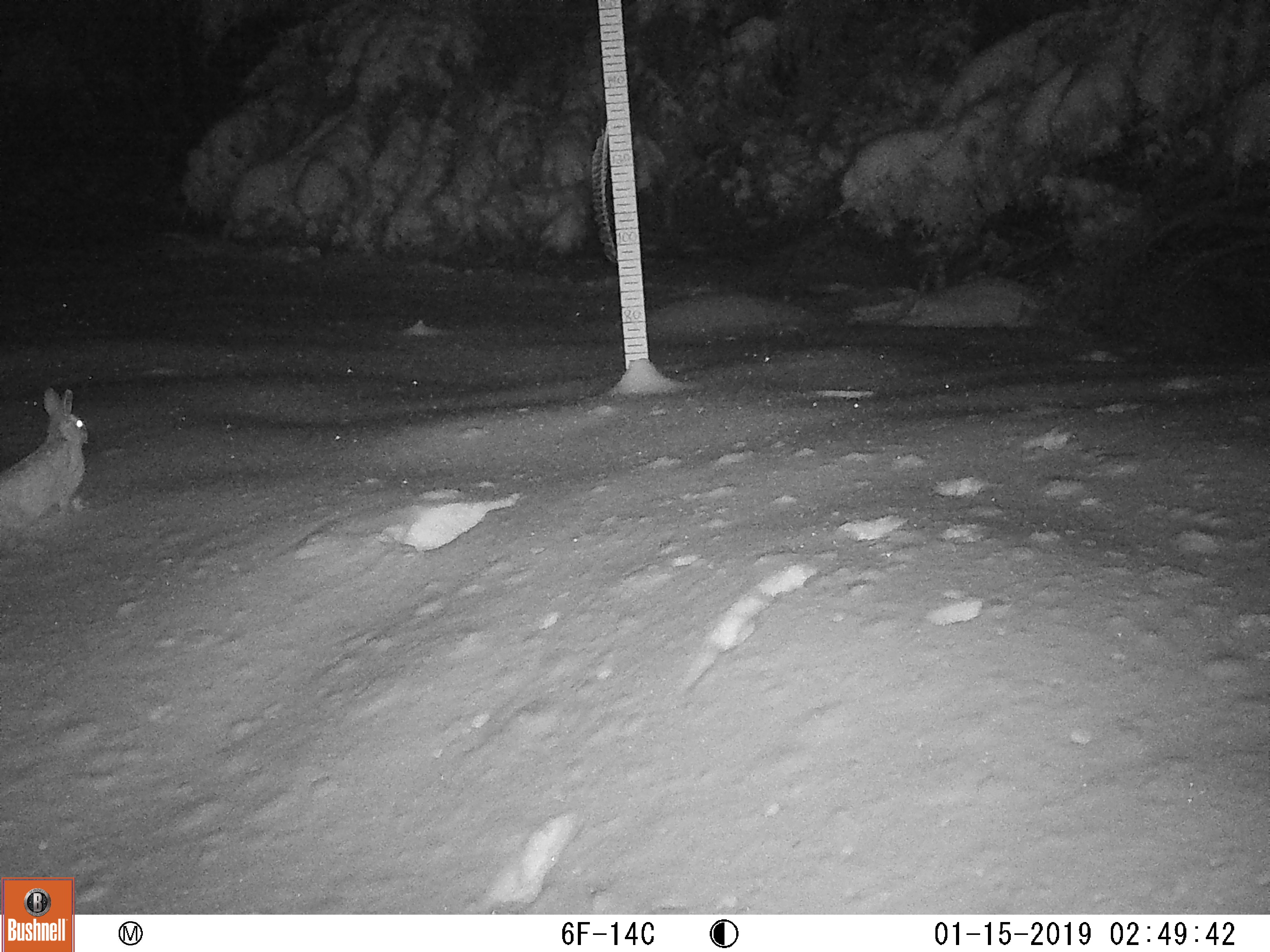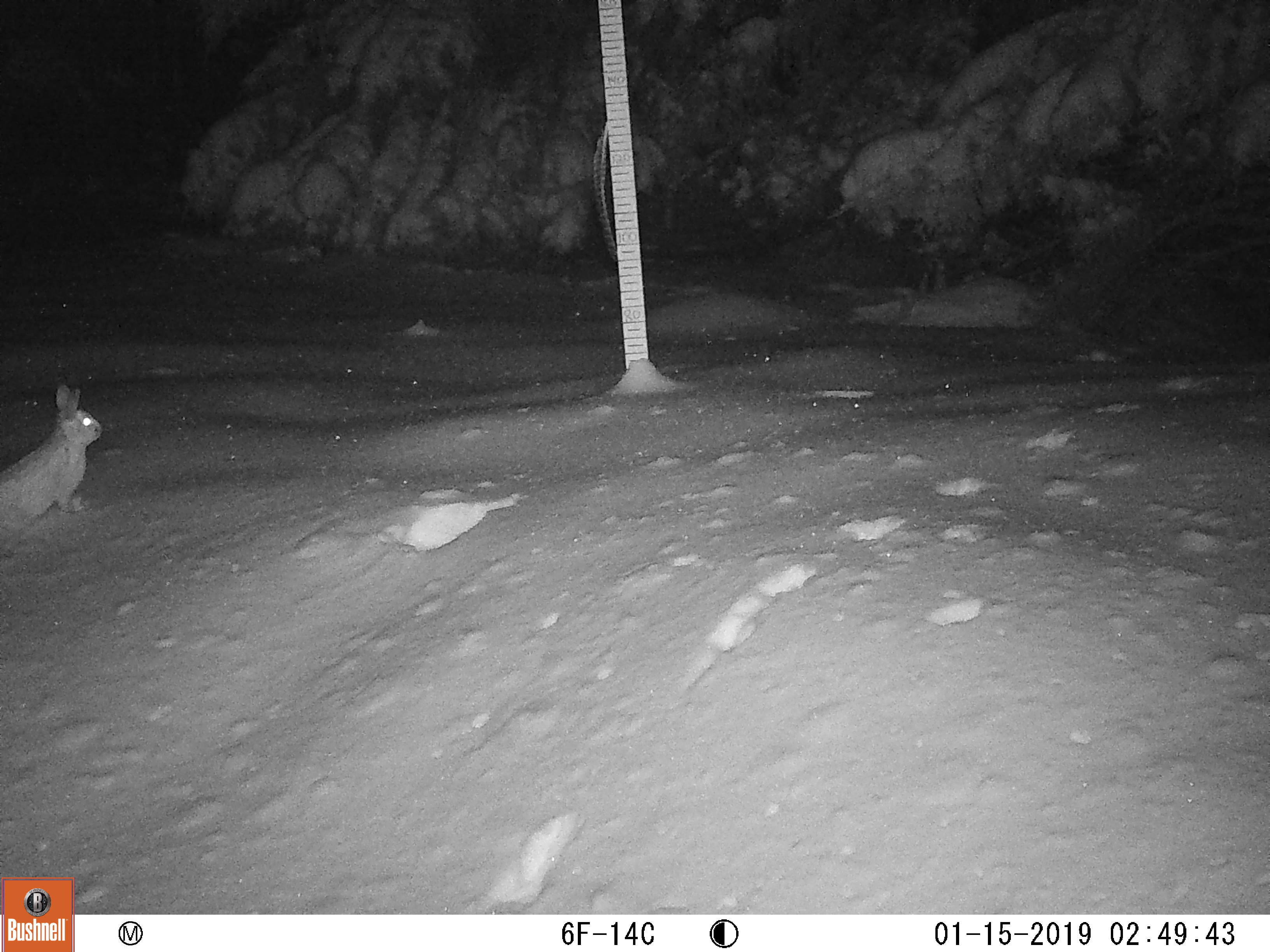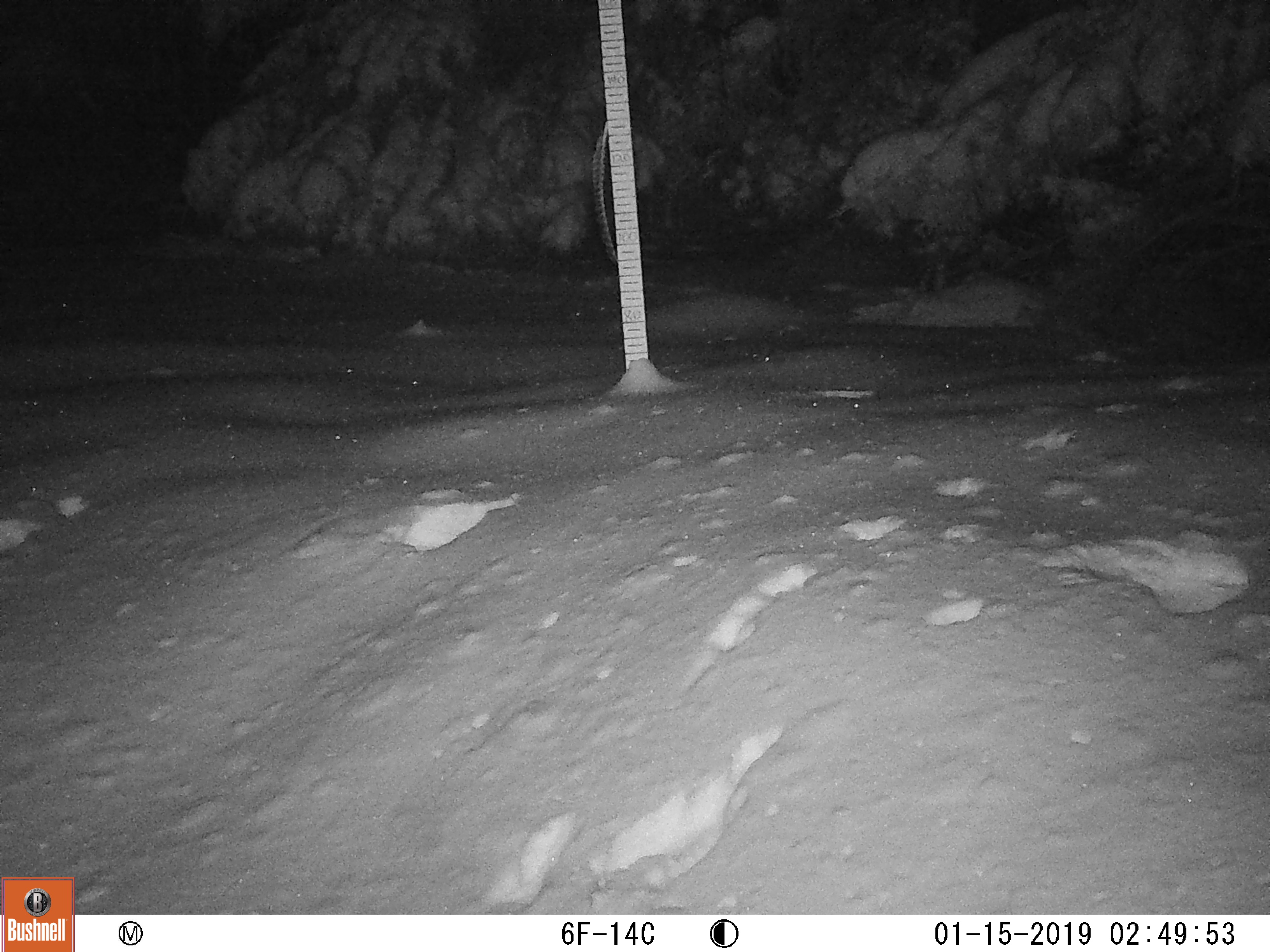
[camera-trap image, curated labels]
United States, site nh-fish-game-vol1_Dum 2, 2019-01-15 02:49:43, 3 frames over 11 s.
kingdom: Animalia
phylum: Chordata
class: Mammalia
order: Lagomorpha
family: Leporidae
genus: Lepus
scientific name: Lepus americanus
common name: snowshoe hare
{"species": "snowshoe hare (Lepus americanus)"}